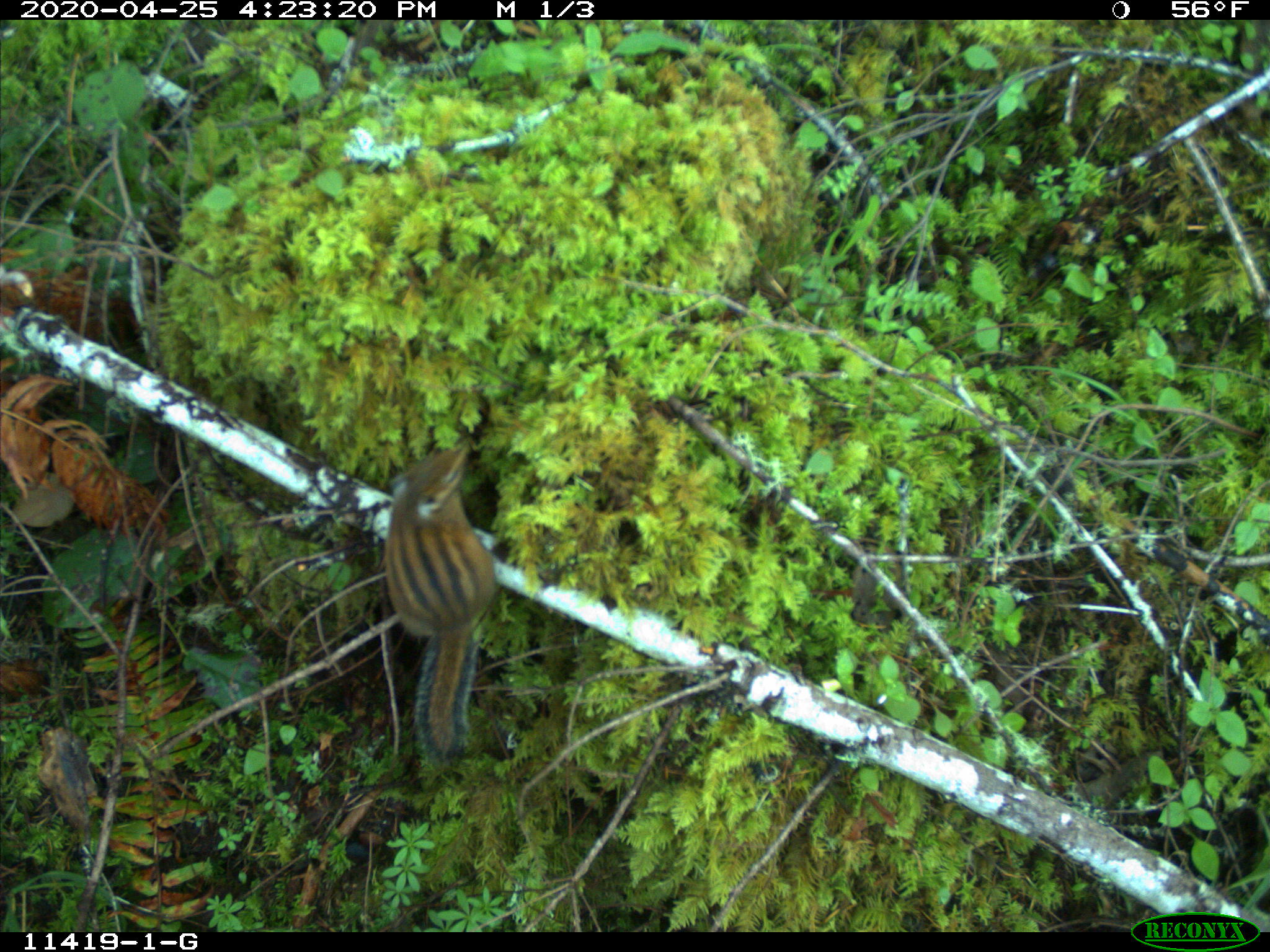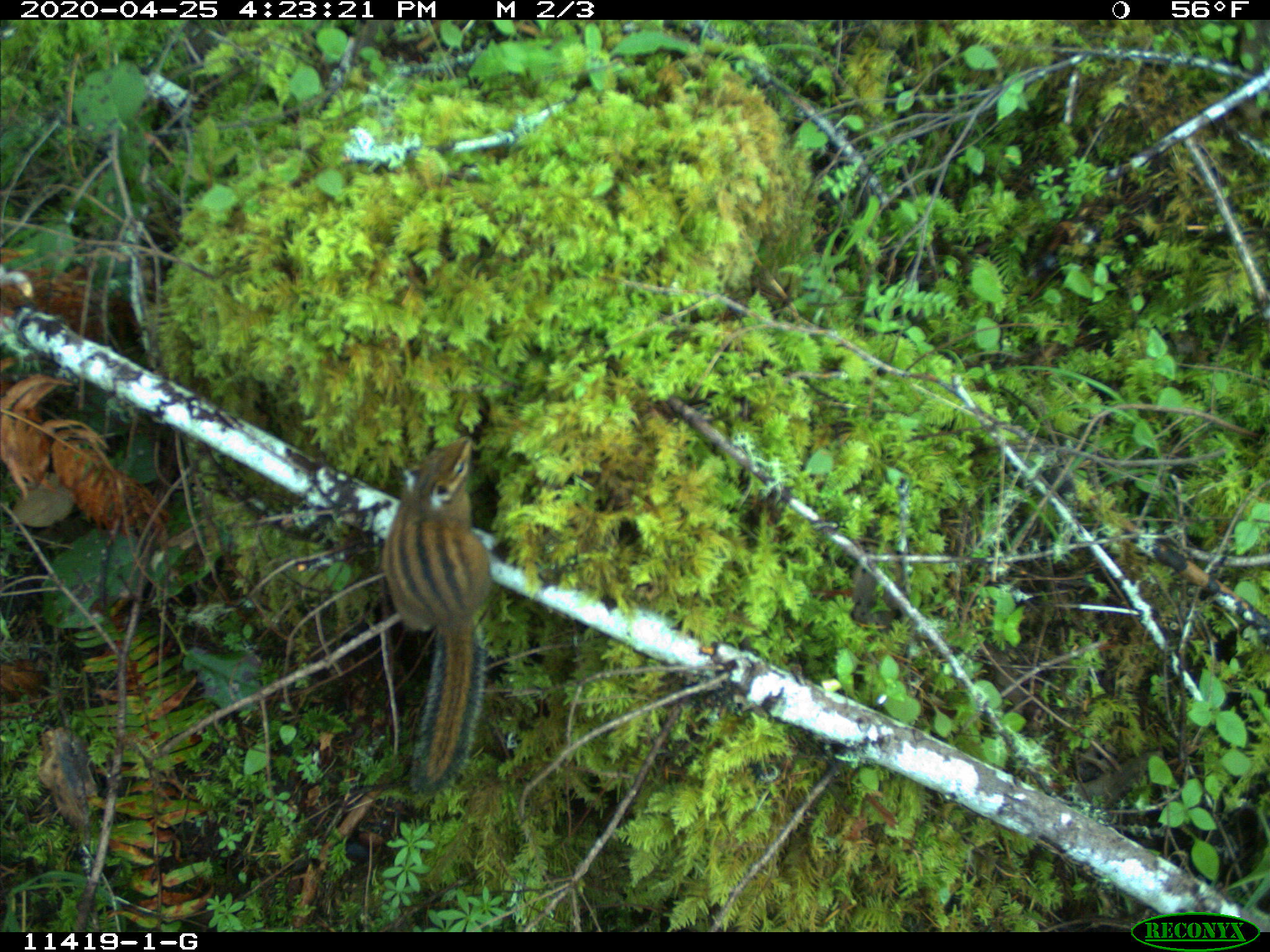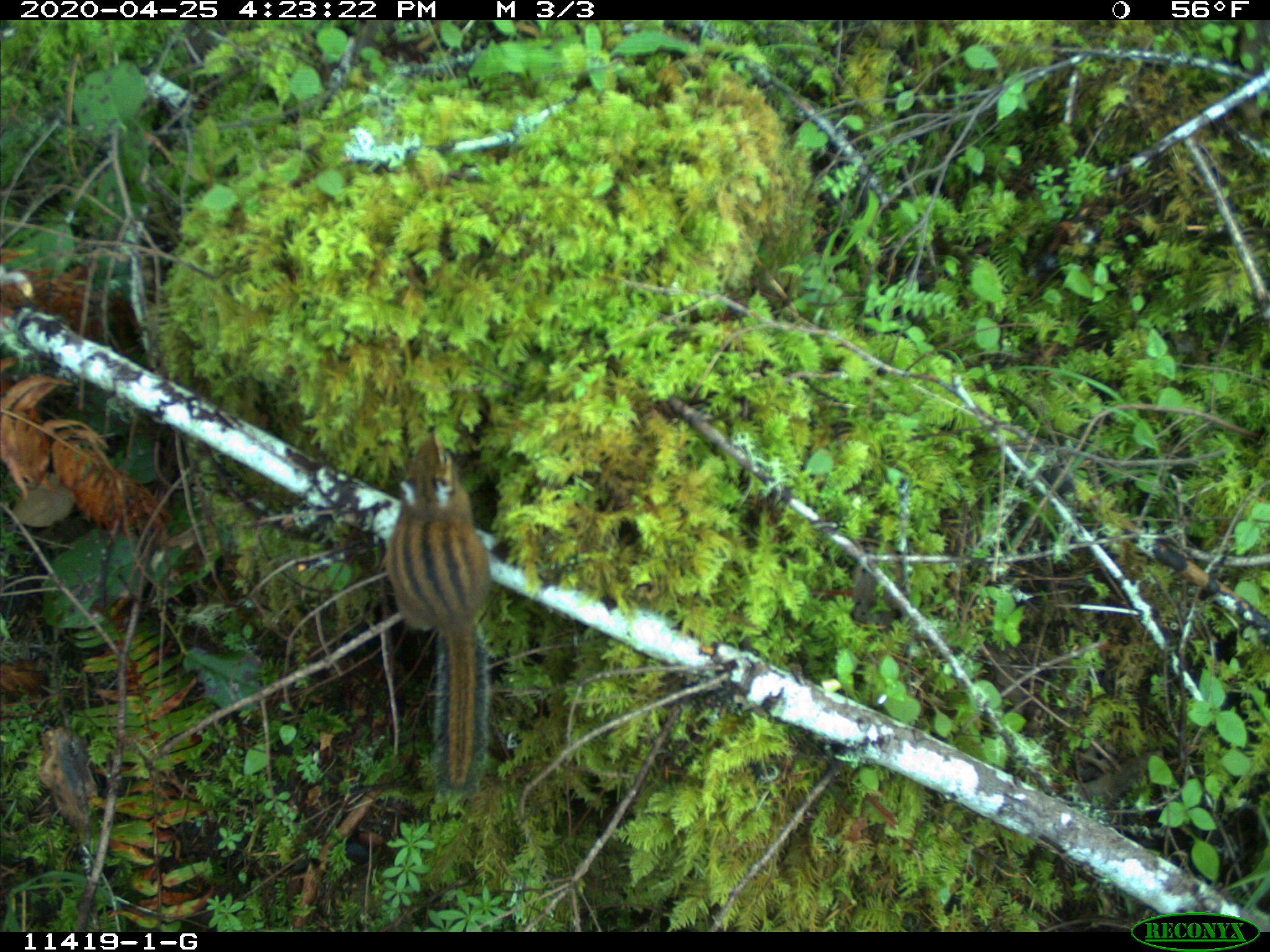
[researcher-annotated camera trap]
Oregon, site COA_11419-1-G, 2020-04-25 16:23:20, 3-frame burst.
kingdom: Animalia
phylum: Chordata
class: Mammalia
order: Rodentia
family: Sciuridae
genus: Neotamias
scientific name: Neotamias townsendii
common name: townsend's chipmunk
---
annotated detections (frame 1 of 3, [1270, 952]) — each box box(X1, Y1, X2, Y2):
townsend's chipmunk: box(360, 428, 514, 772)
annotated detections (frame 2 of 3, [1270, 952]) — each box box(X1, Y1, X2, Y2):
townsend's chipmunk: box(366, 417, 497, 807)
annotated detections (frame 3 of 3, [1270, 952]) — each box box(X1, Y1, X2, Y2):
townsend's chipmunk: box(375, 421, 497, 800)